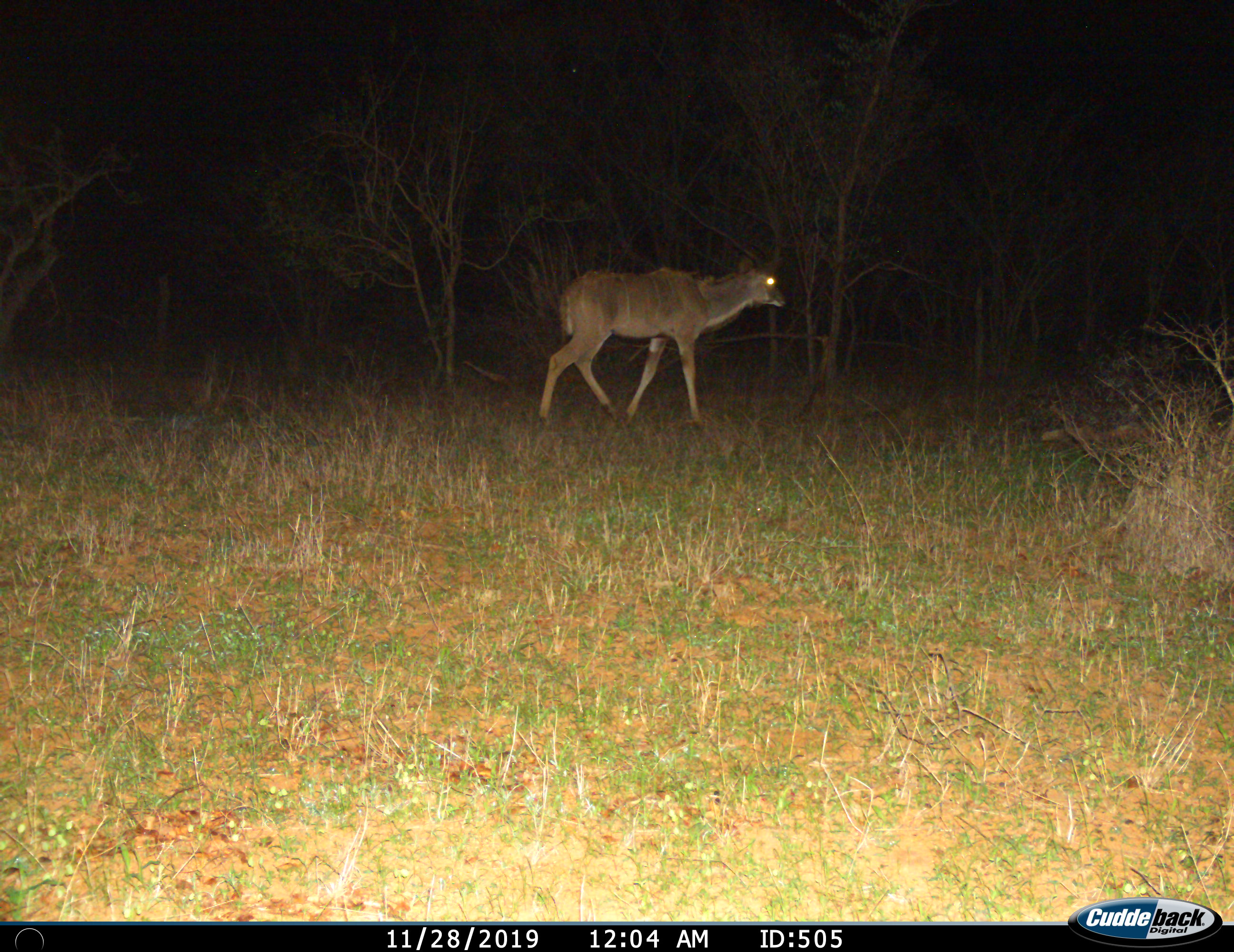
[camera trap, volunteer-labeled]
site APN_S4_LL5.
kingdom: Animalia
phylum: Chordata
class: Mammalia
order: Artiodactyla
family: Bovidae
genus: Tragelaphus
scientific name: Tragelaphus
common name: kudu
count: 1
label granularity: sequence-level